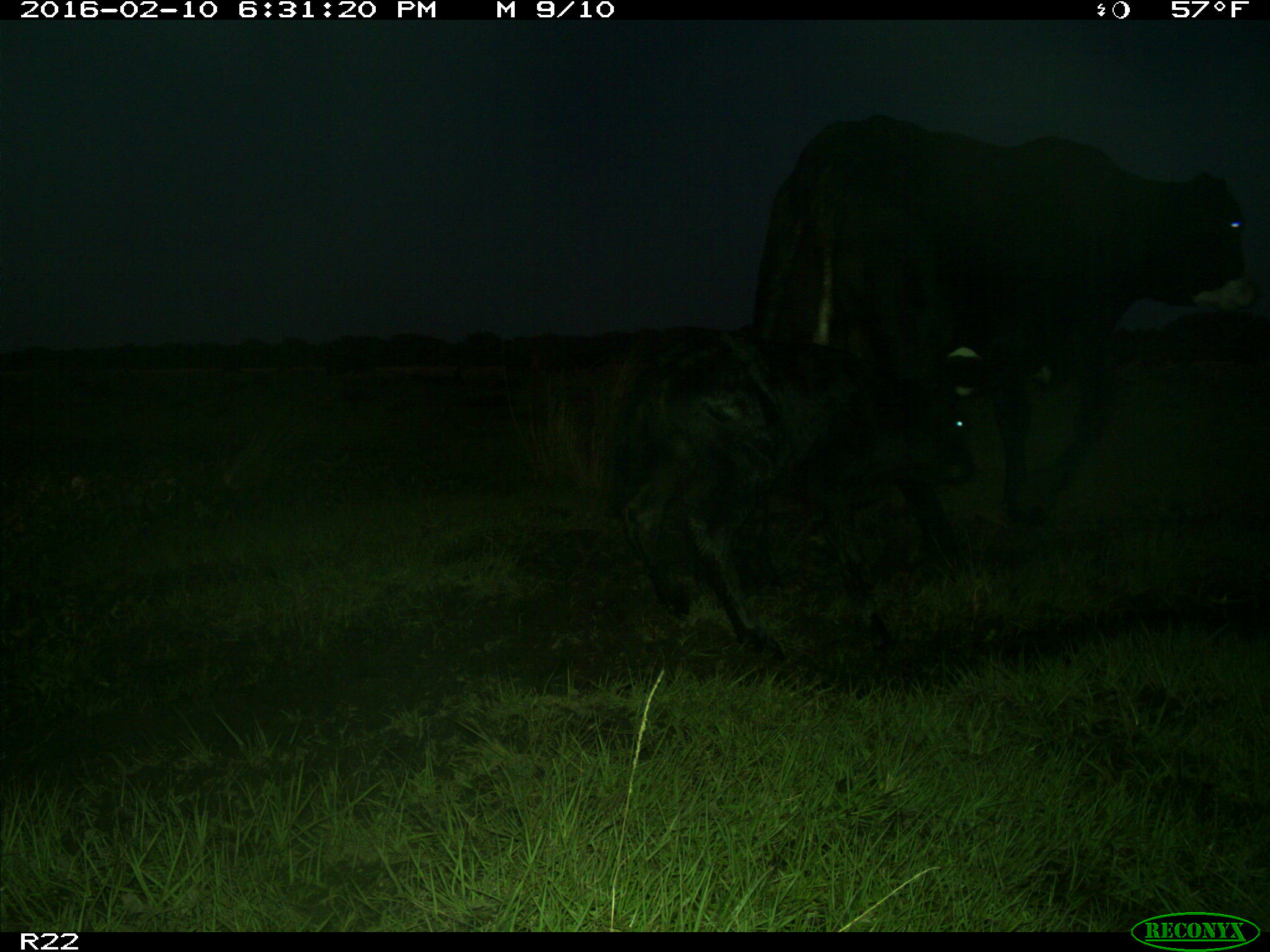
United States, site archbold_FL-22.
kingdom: Animalia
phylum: Chordata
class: Mammalia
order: Artiodactyla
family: Bovidae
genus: Bos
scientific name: Bos taurus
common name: domestic cow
Bos taurus (domestic cow).